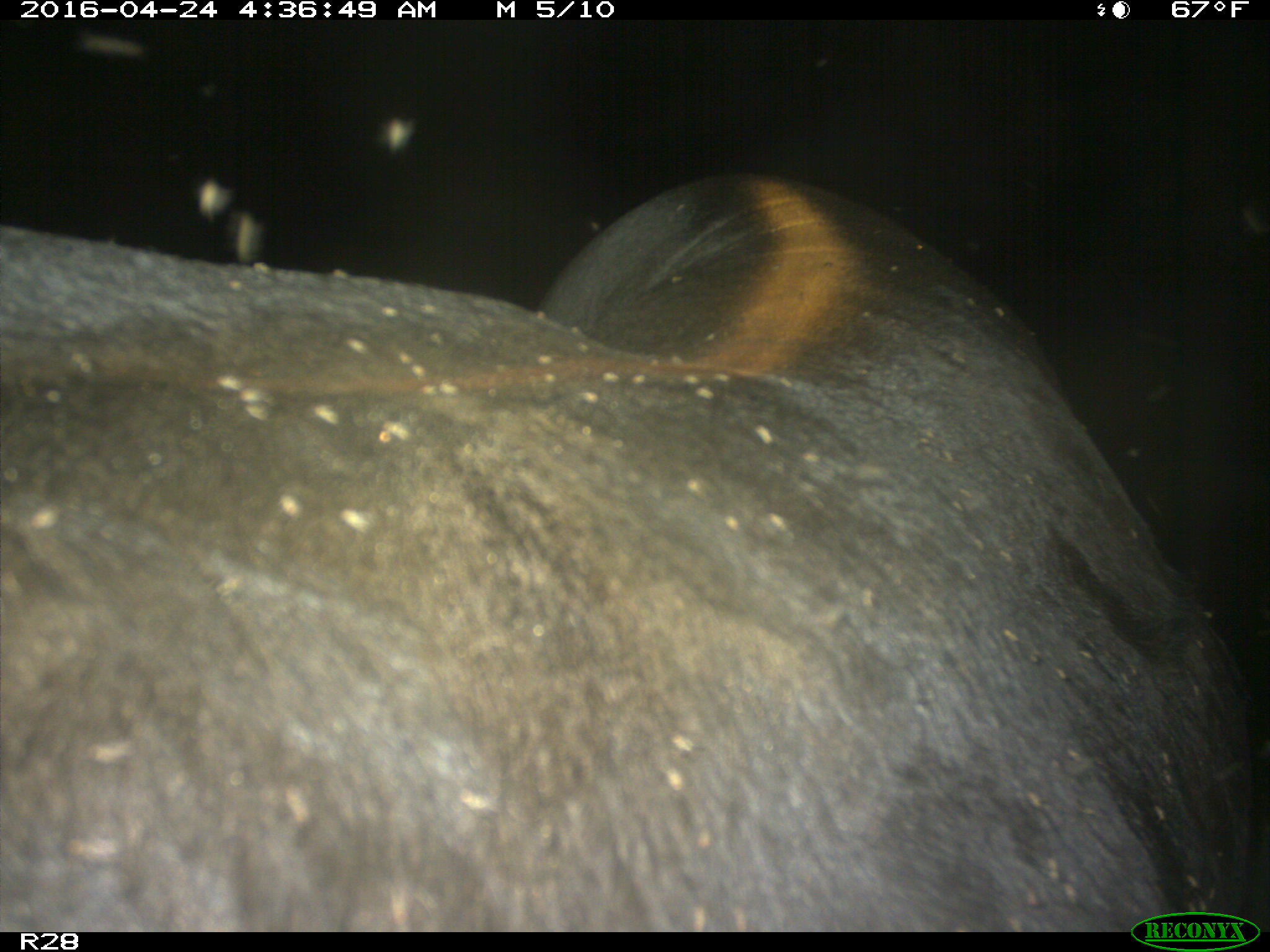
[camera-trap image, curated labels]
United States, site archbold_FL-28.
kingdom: Animalia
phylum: Chordata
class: Mammalia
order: Artiodactyla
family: Suidae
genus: Sus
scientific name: Sus scrofa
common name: wild boar